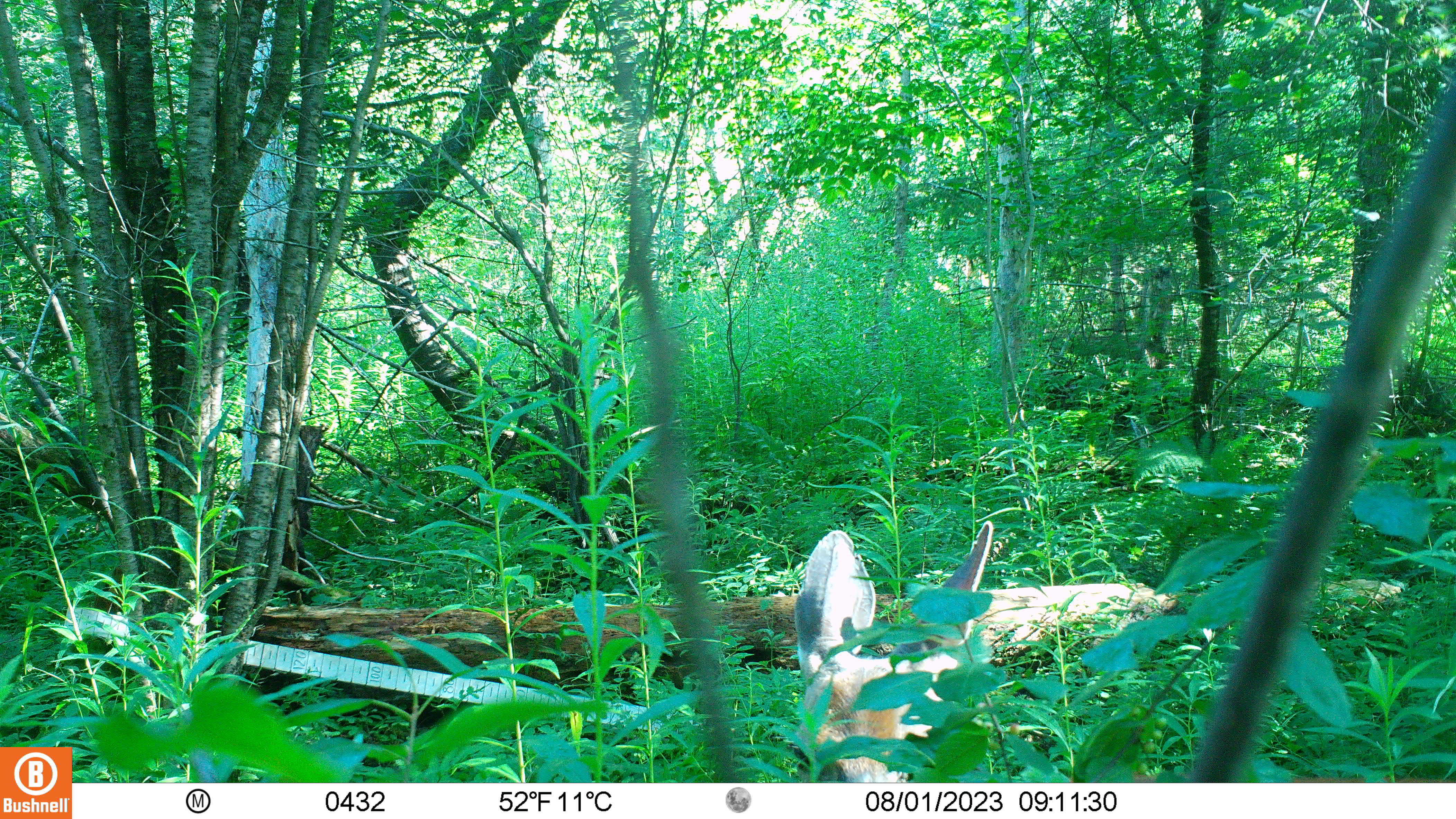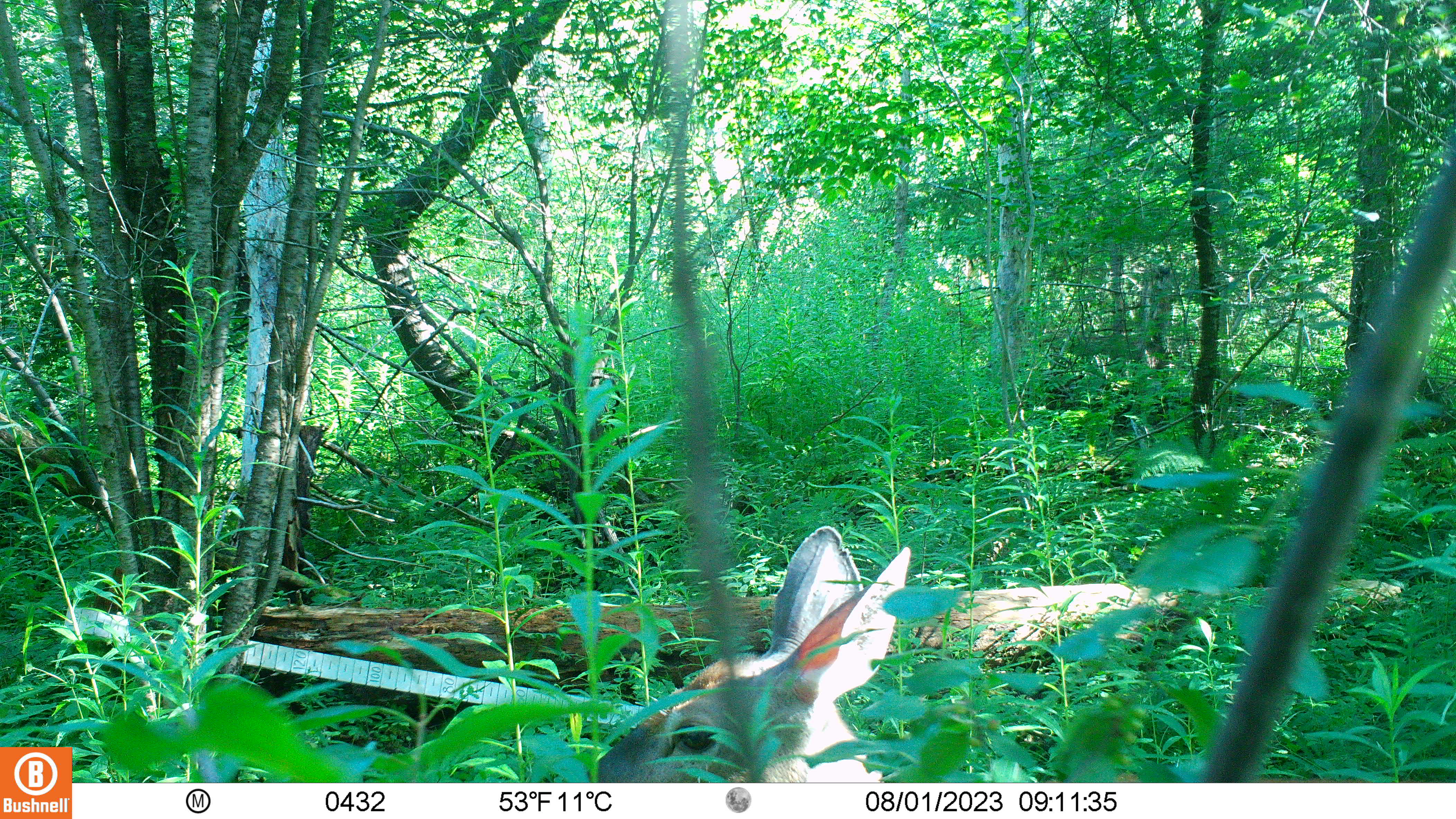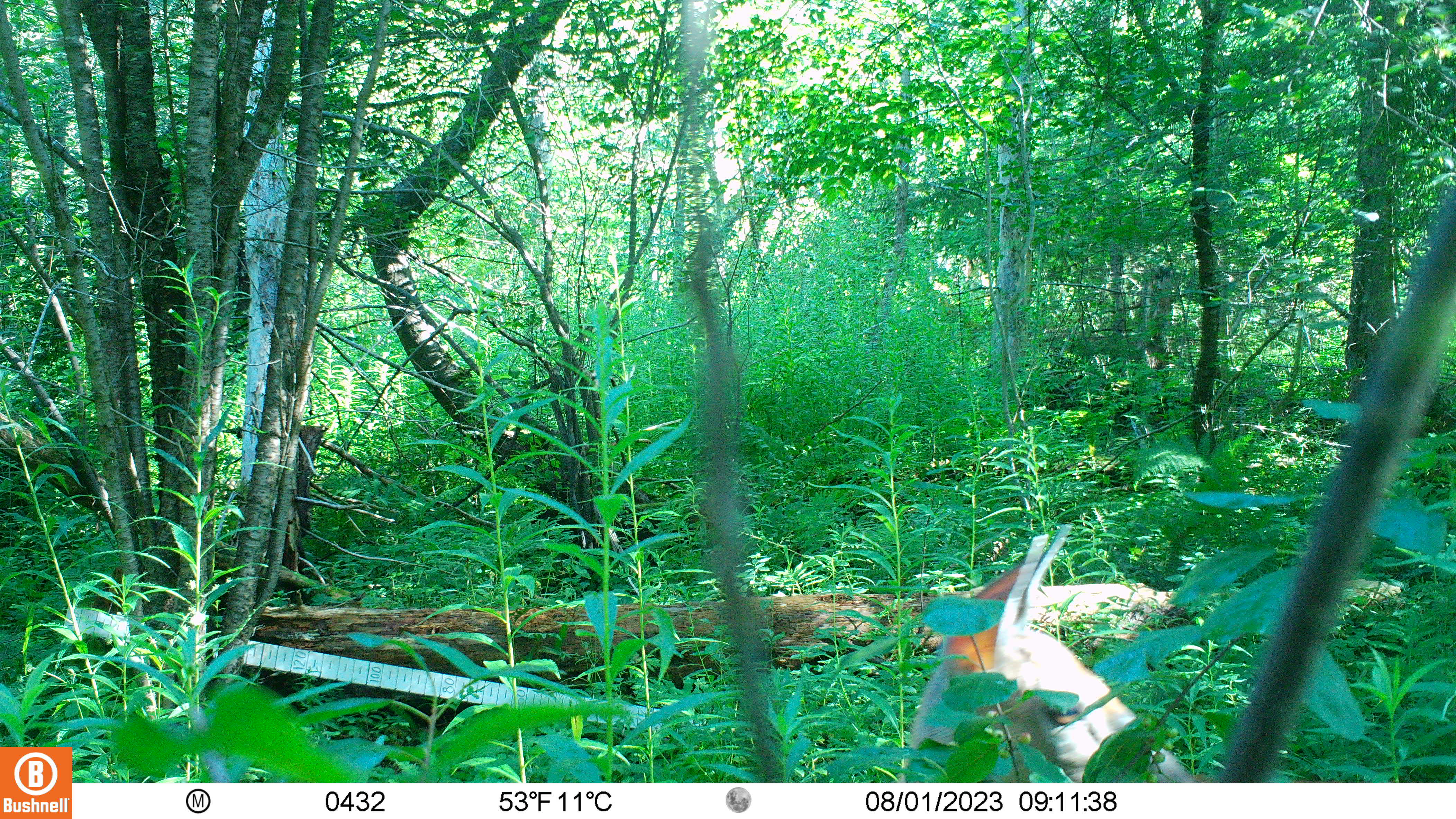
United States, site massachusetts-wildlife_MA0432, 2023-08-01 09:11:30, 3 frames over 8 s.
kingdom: Animalia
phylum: Chordata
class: Mammalia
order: Artiodactyla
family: Cervidae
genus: Odocoileus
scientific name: Odocoileus virginianus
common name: white-tailed deer